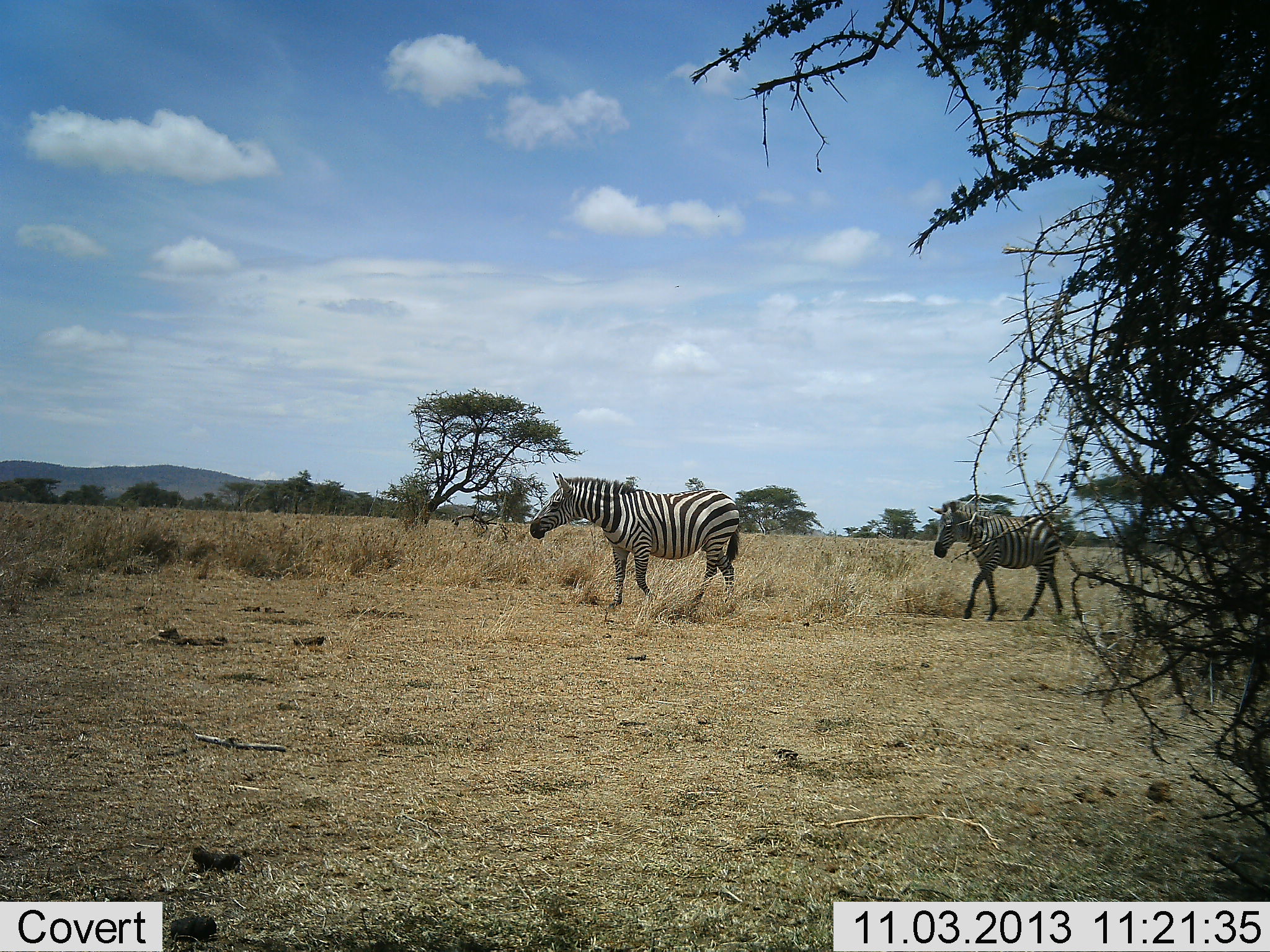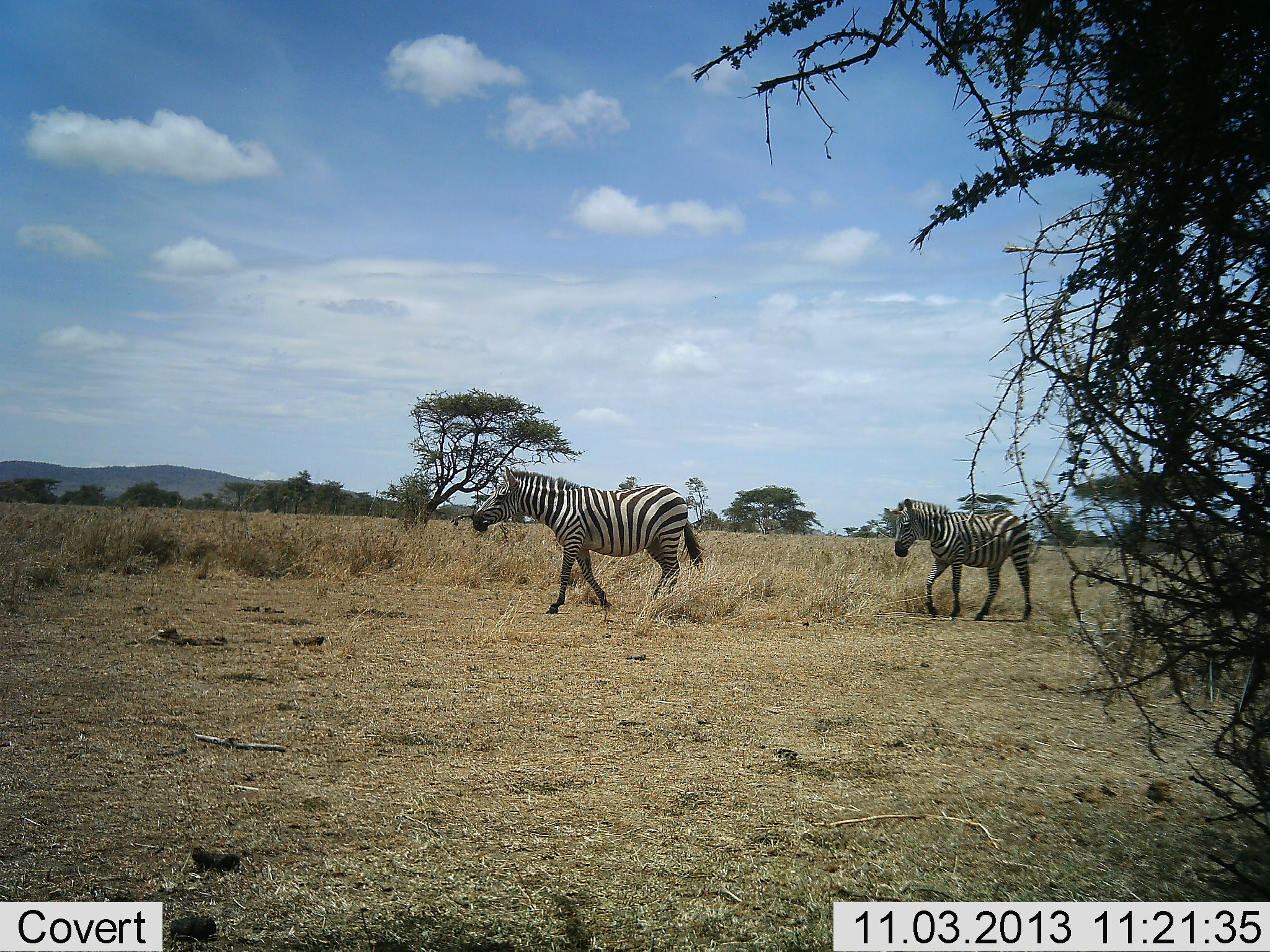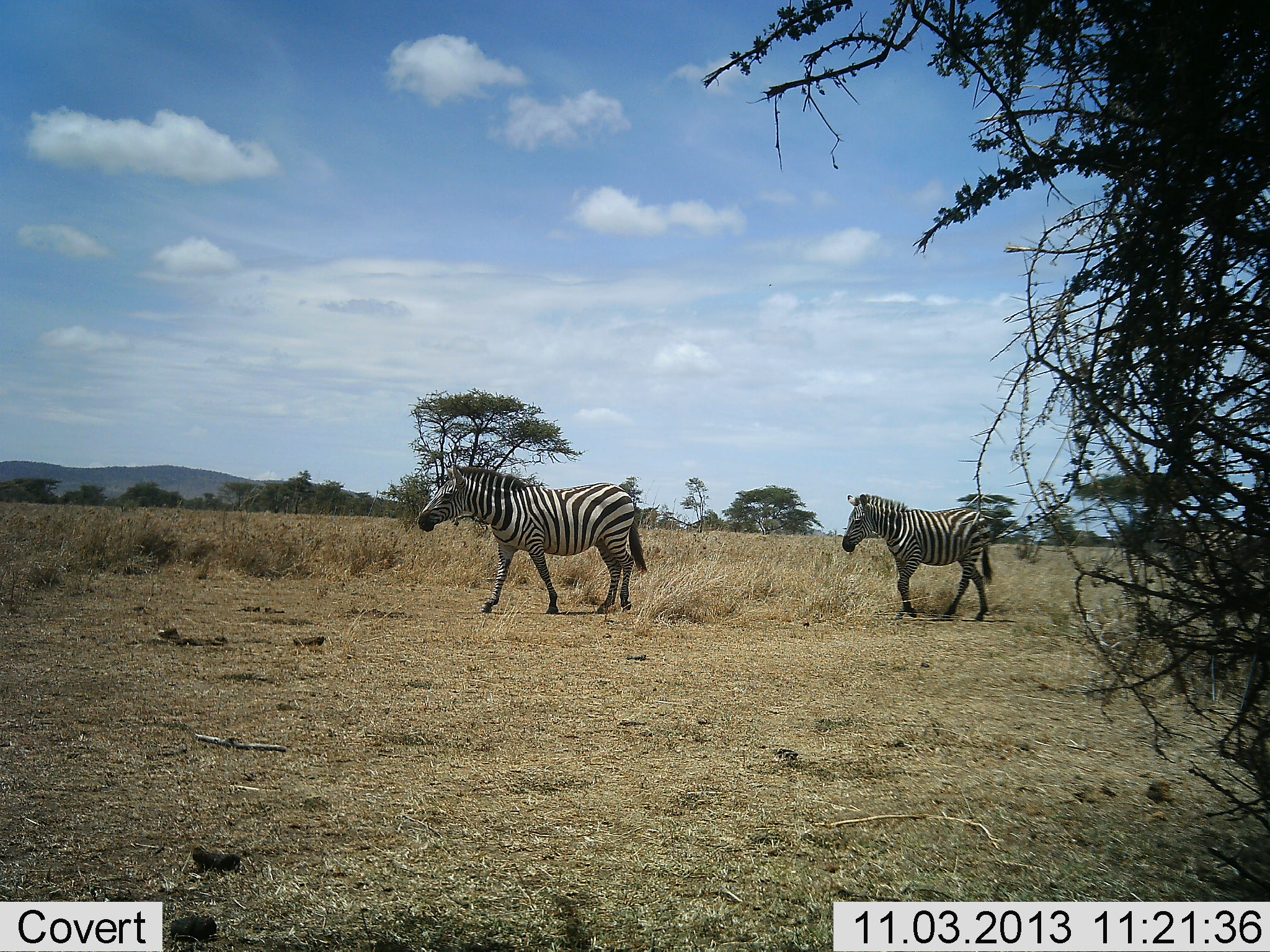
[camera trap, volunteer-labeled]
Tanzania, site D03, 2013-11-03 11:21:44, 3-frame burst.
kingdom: Animalia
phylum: Chordata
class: Mammalia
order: Perissodactyla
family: Equidae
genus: Equus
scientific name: Equus quagga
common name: plains zebra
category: zebra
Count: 3.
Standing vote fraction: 9%.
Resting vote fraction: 0%.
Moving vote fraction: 93%.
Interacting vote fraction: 0%.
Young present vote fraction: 2%.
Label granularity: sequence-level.